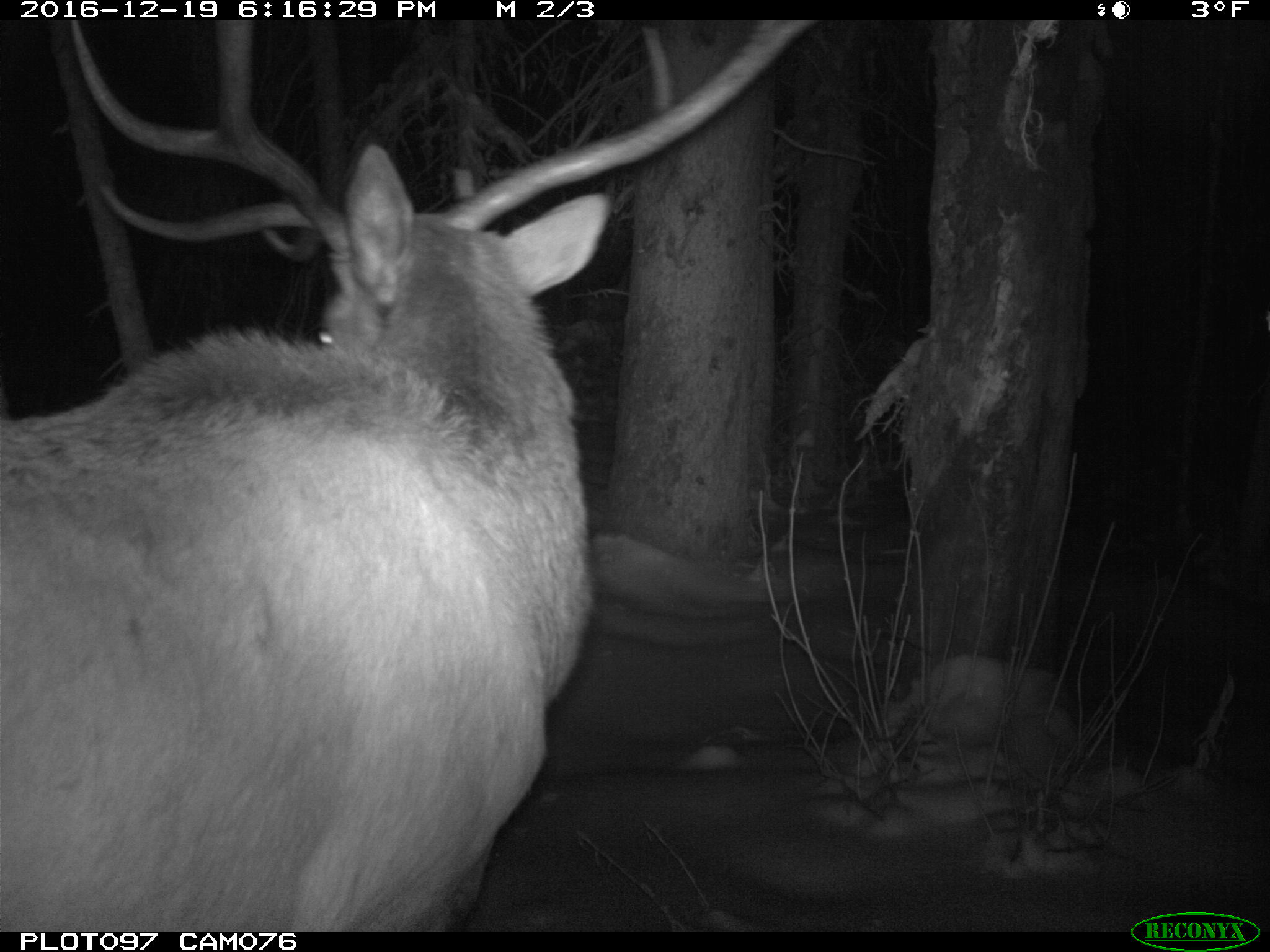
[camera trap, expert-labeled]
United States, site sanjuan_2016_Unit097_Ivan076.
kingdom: Animalia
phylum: Chordata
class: Mammalia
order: Artiodactyla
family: Cervidae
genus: Cervus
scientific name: Cervus elaphus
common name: red deer